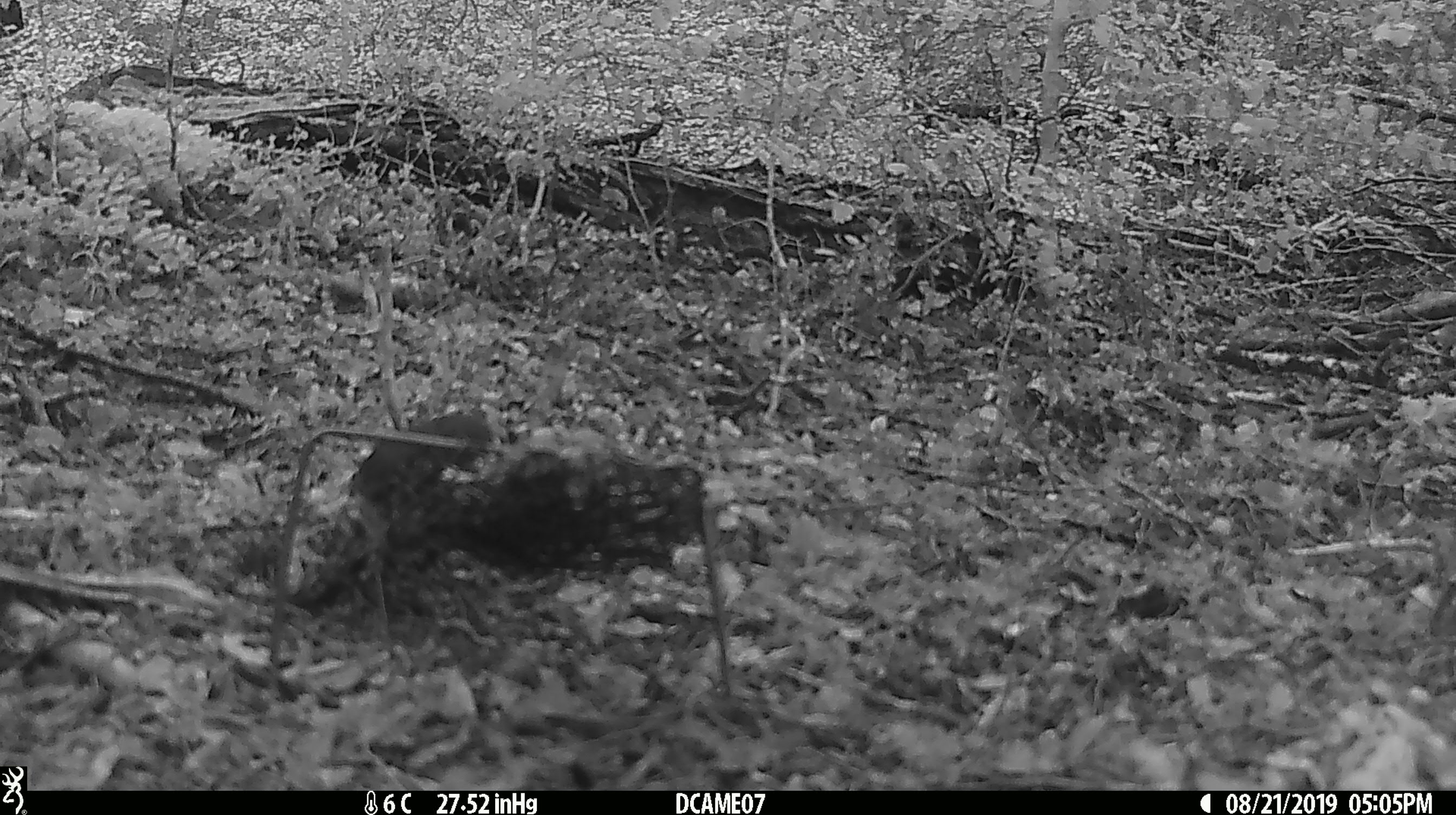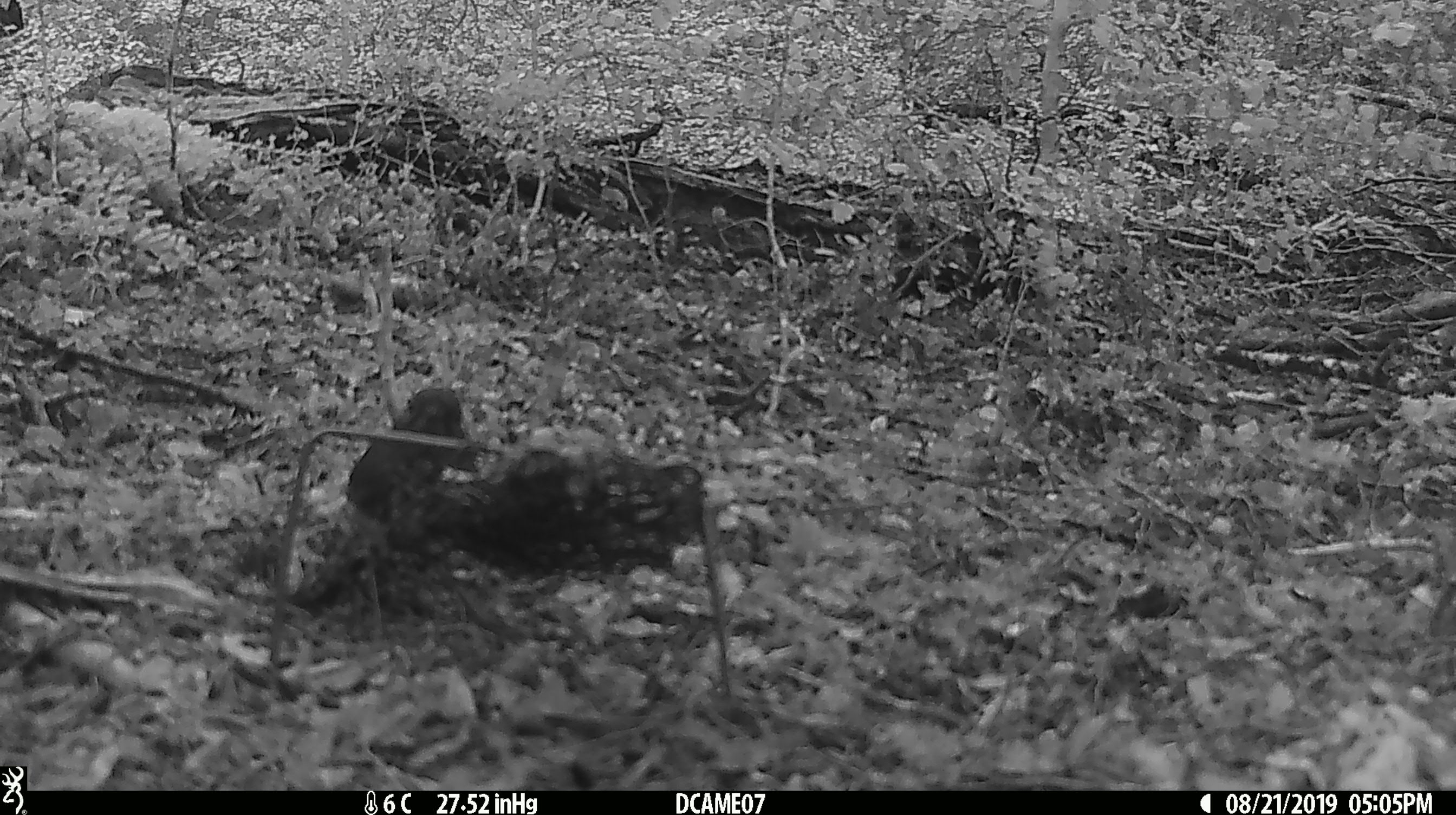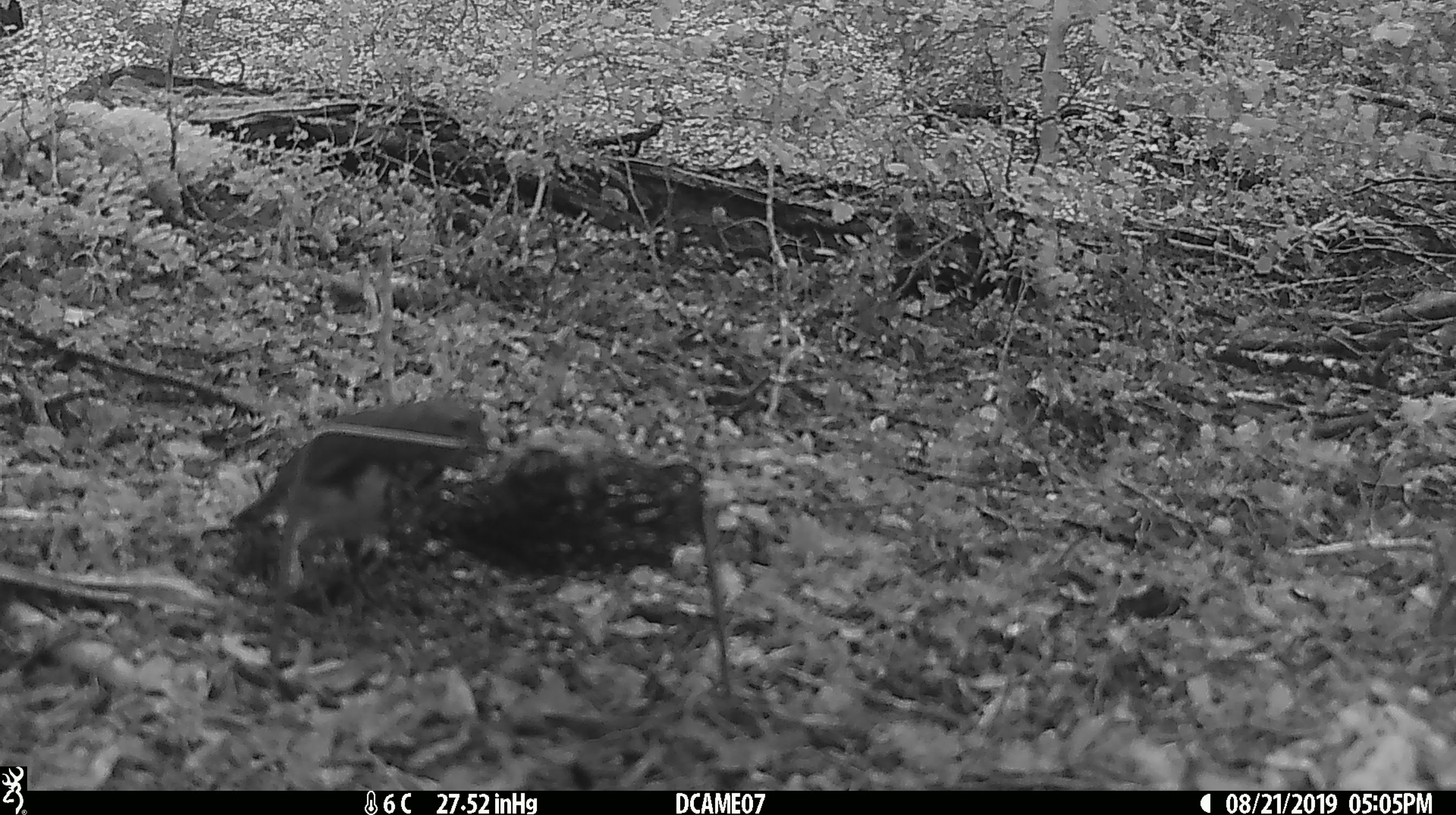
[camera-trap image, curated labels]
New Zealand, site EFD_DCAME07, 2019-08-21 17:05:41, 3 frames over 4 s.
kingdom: Animalia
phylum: Chordata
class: Aves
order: Passeriformes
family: Petroicidae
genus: Petroica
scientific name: Petroica australis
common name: new zealand robin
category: robin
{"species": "robin (new zealand robin) (Petroica australis)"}